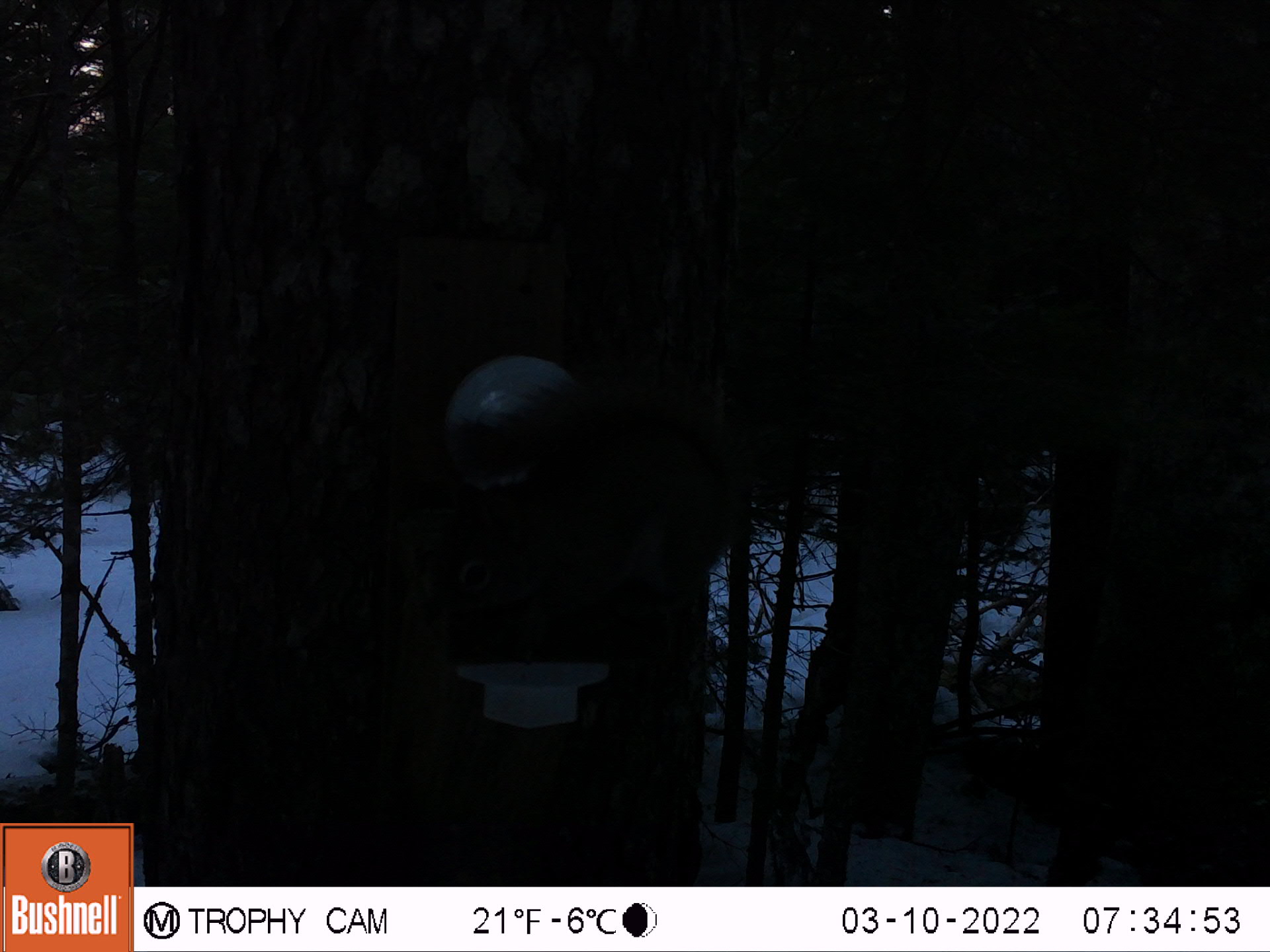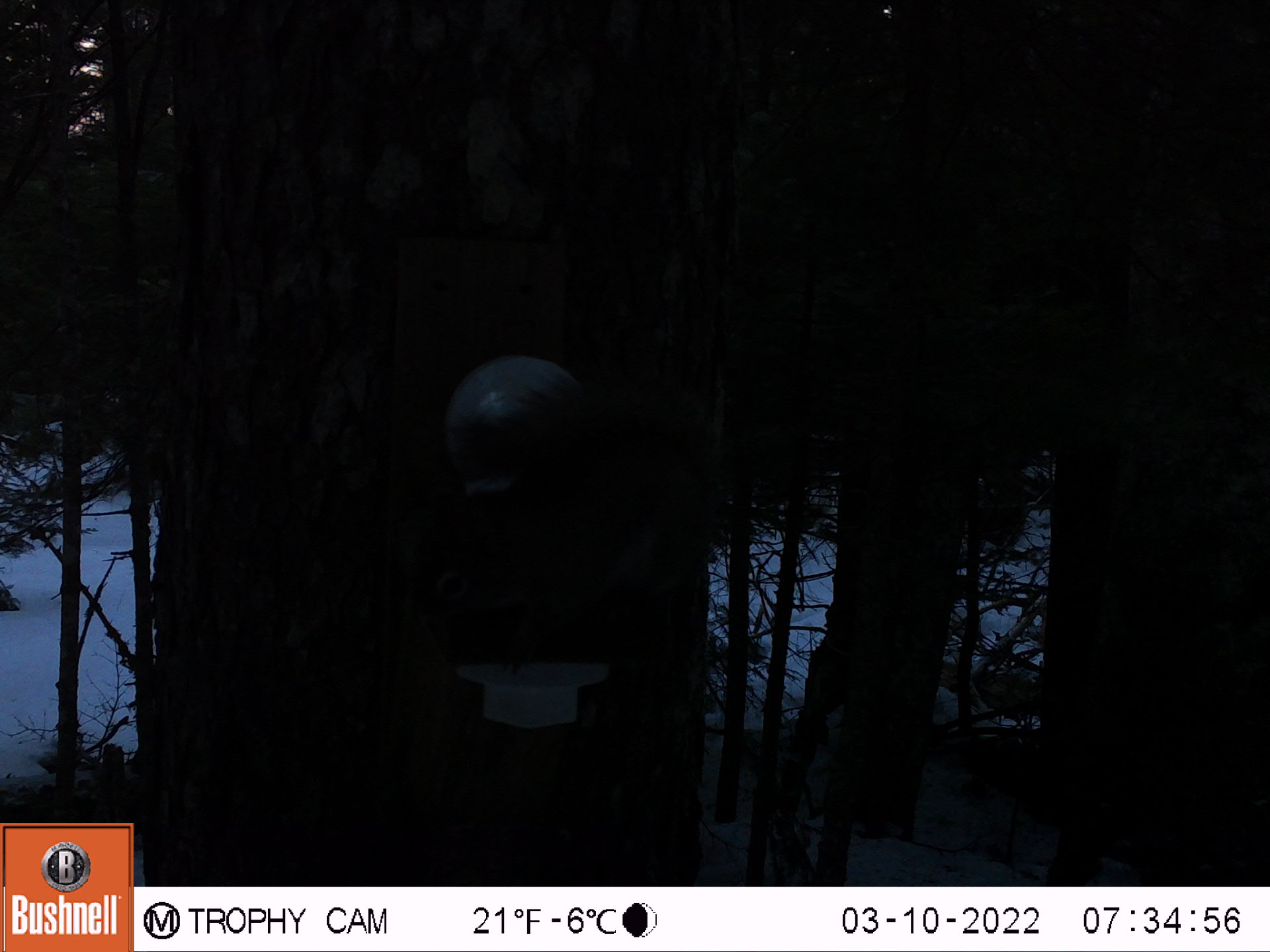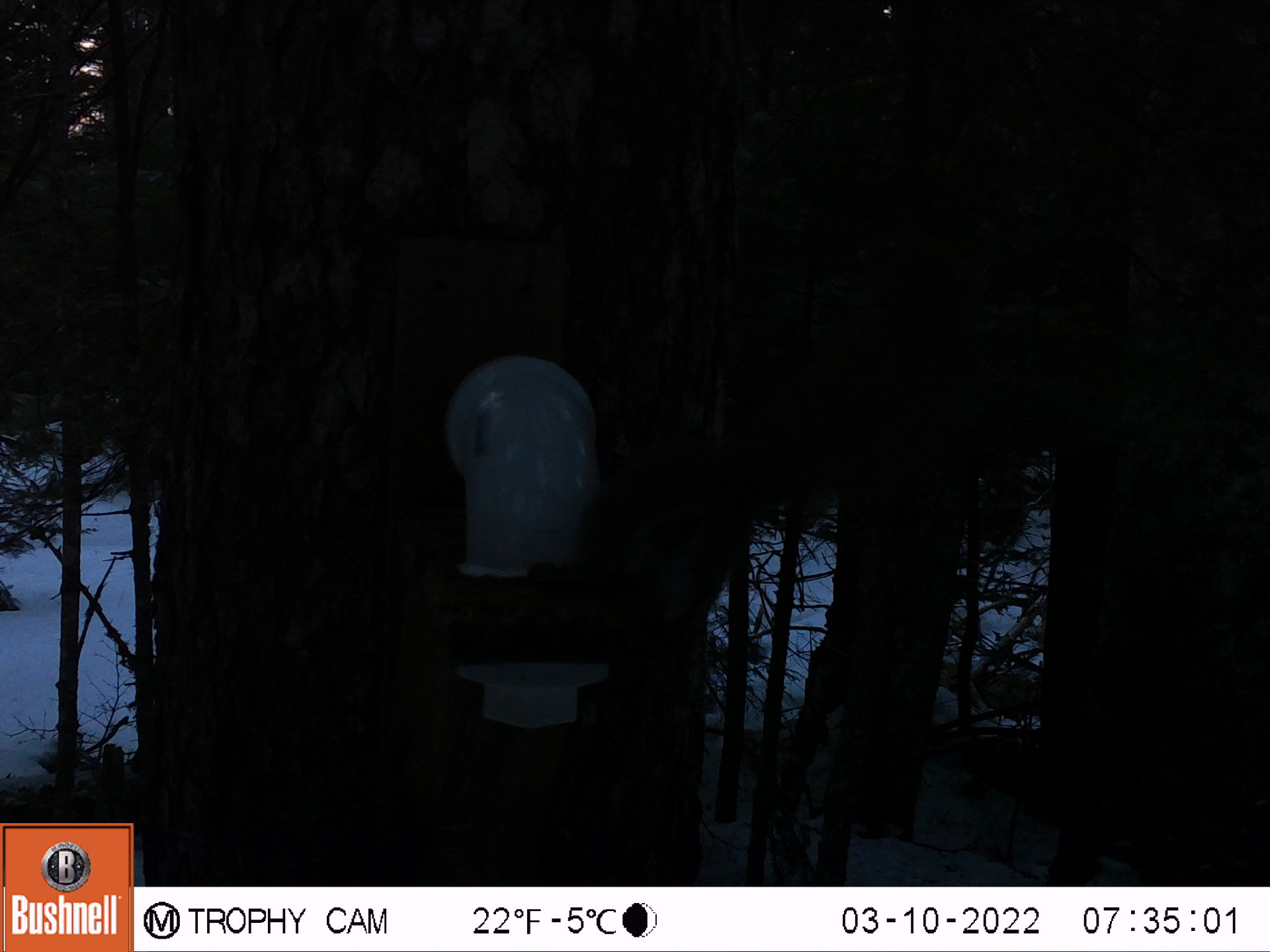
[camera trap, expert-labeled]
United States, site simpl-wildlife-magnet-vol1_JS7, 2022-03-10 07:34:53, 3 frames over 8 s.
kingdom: Animalia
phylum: Chordata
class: Mammalia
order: Rodentia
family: Sciuridae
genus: Tamiasciurus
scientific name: Tamiasciurus hudsonicus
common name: red squirrel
Red squirrel (Tamiasciurus hudsonicus).